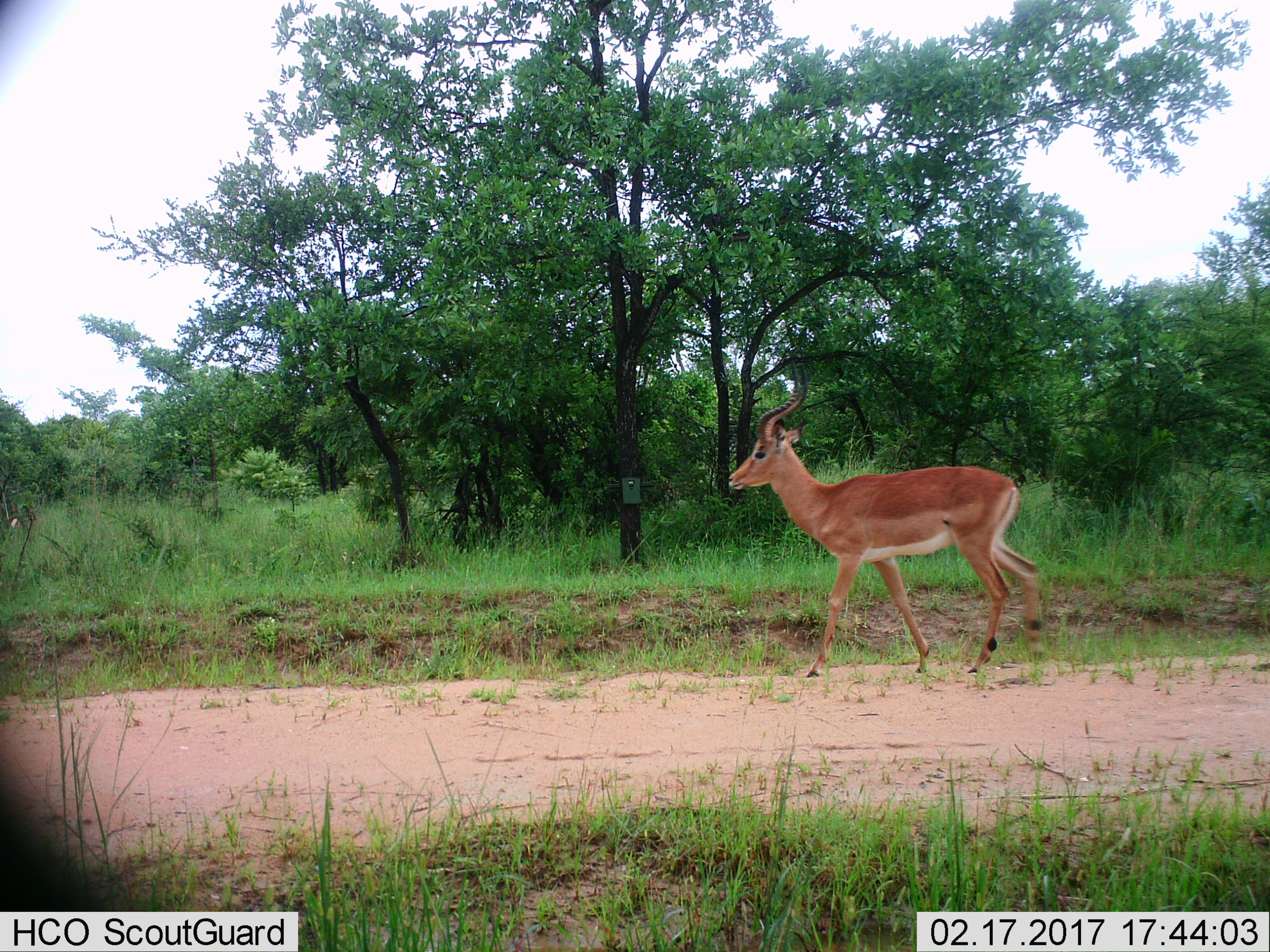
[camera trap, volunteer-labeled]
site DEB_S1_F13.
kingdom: Animalia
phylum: Chordata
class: Mammalia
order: Artiodactyla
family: Bovidae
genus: Aepyceros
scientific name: Aepyceros melampus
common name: impala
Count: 1.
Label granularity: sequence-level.